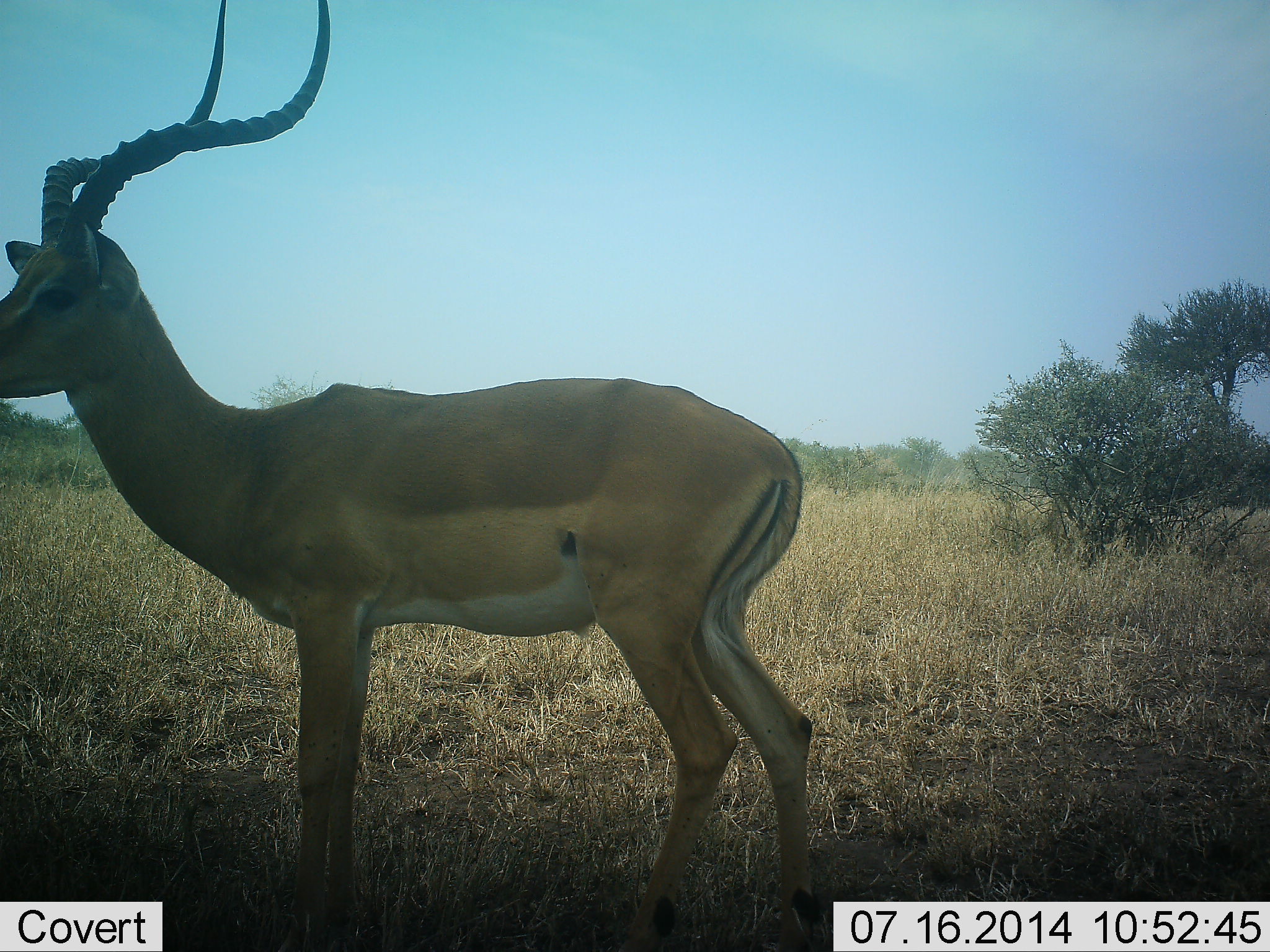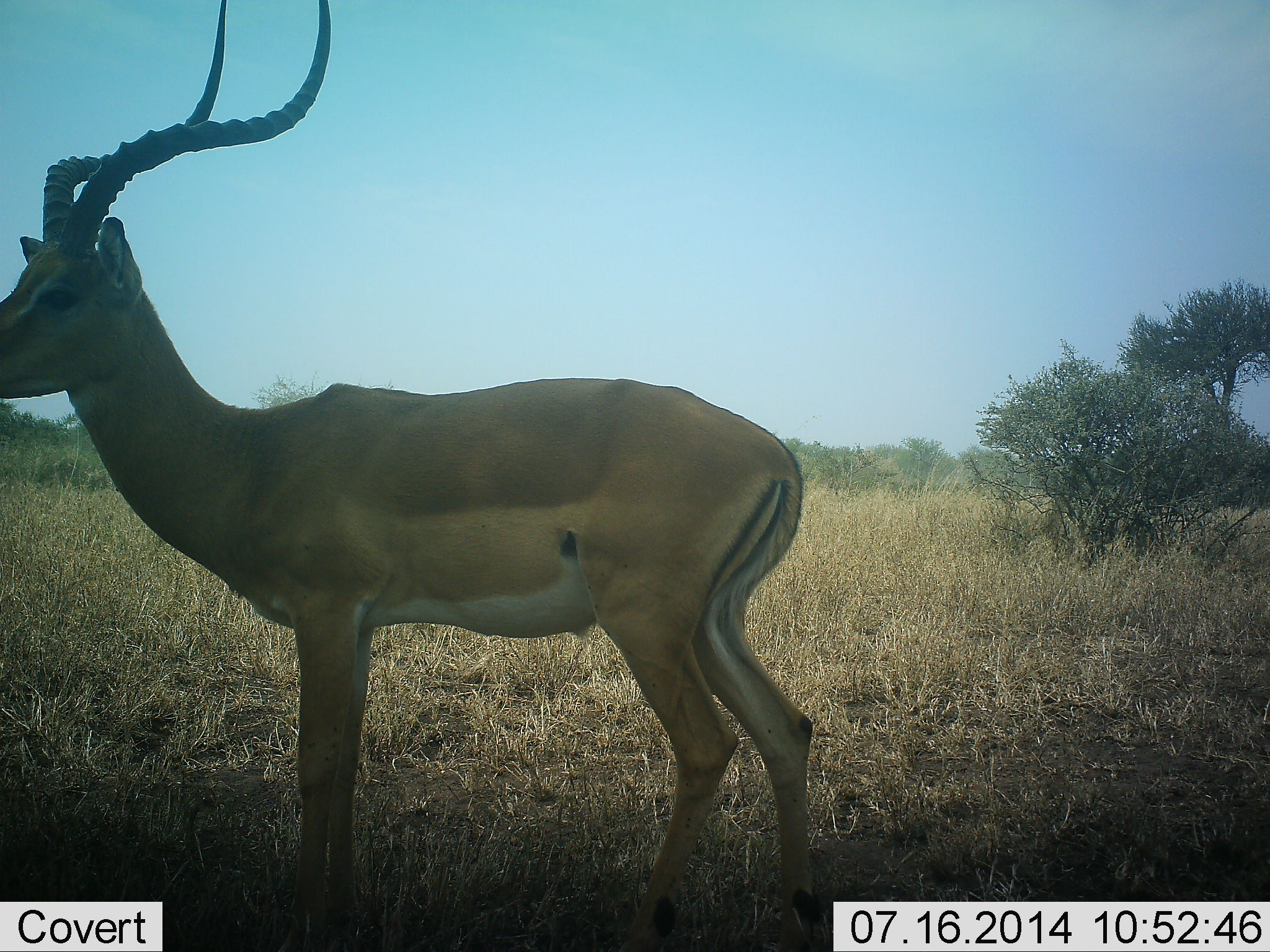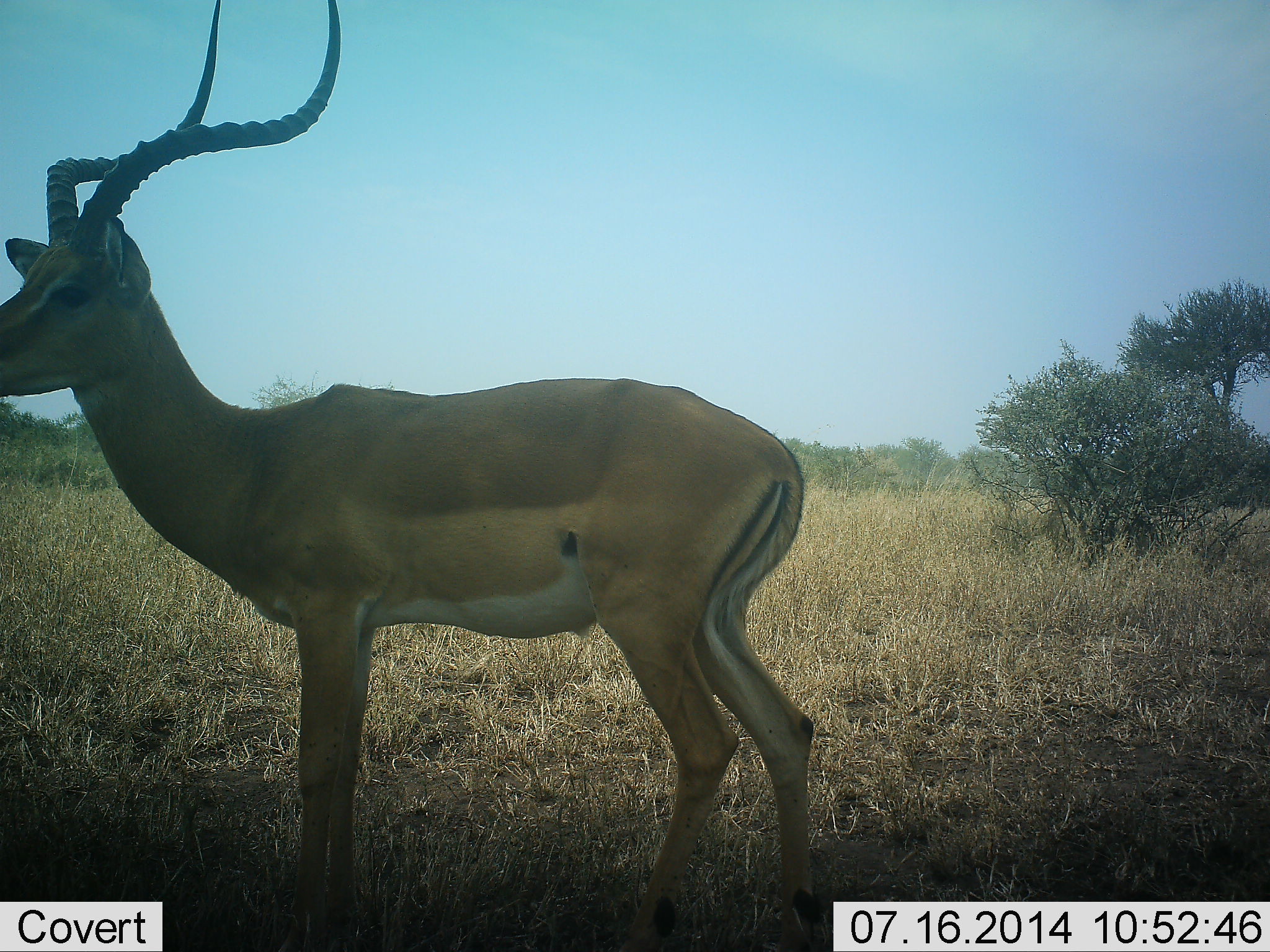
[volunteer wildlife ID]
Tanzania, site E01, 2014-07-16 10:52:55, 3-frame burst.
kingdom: Animalia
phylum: Chordata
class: Mammalia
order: Artiodactyla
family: Bovidae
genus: Aepyceros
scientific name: Aepyceros melampus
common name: impala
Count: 1.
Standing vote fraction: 100%.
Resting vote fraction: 0%.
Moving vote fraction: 0%.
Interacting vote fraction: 0%.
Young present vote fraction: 0%.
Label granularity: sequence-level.